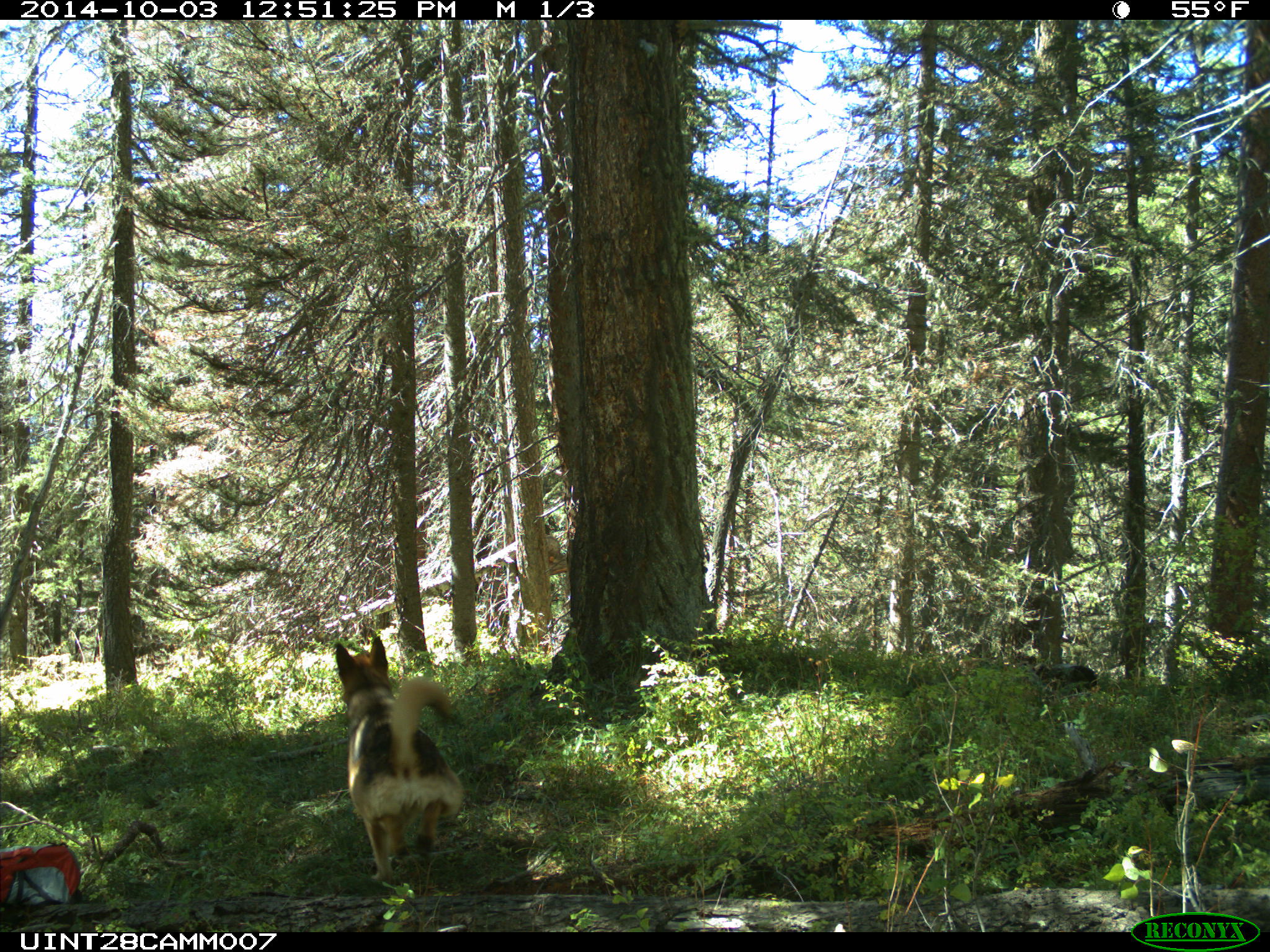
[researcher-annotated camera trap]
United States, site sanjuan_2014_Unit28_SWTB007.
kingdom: Animalia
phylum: Chordata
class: Mammalia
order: Carnivora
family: Canidae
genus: Canis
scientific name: Canis familiaris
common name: domestic dog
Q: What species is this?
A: Canis familiaris (domestic dog).